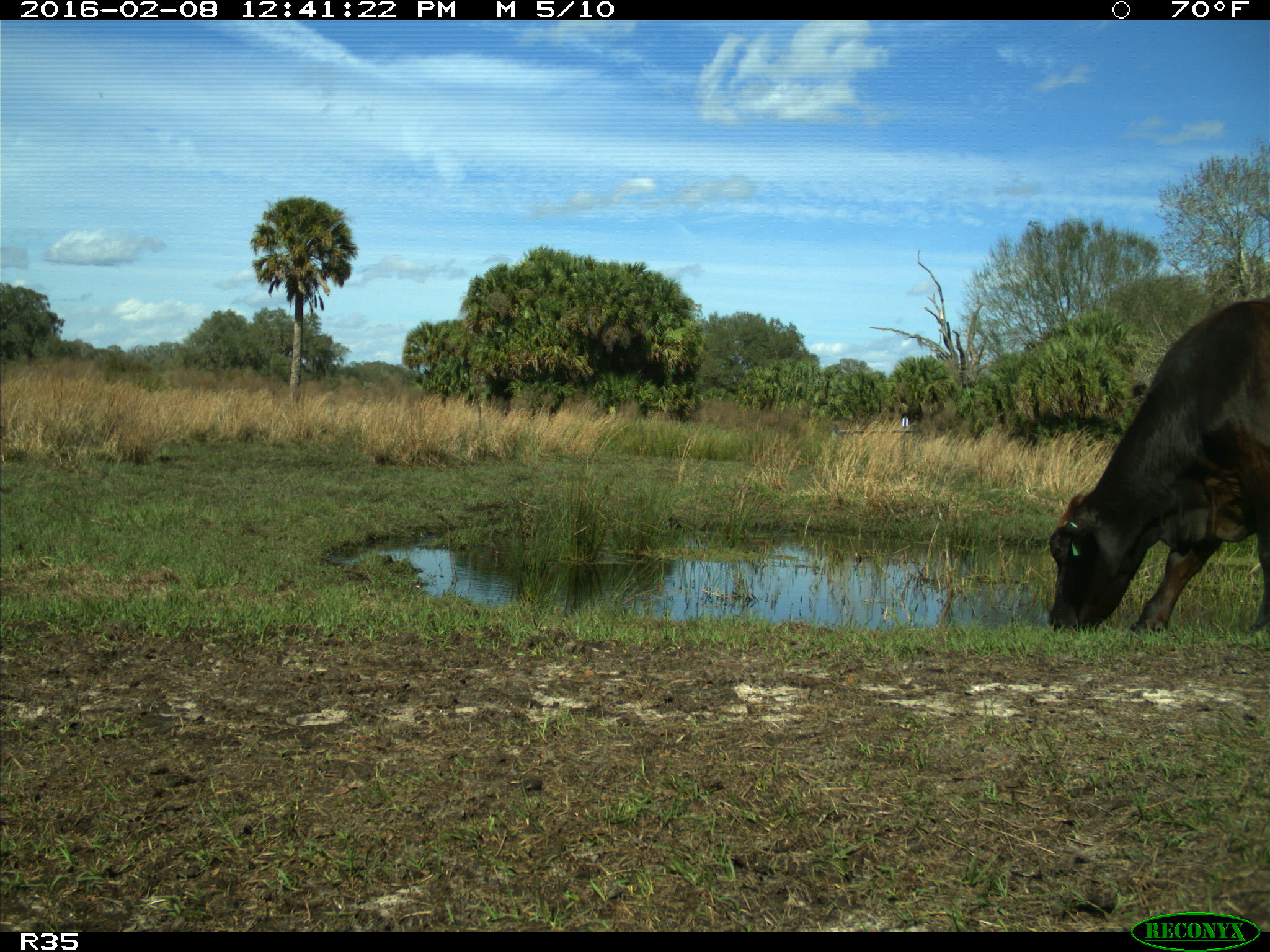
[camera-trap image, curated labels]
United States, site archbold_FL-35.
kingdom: Animalia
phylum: Chordata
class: Mammalia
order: Artiodactyla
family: Bovidae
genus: Bos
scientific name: Bos taurus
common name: domestic cow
Bos taurus (domestic cow).